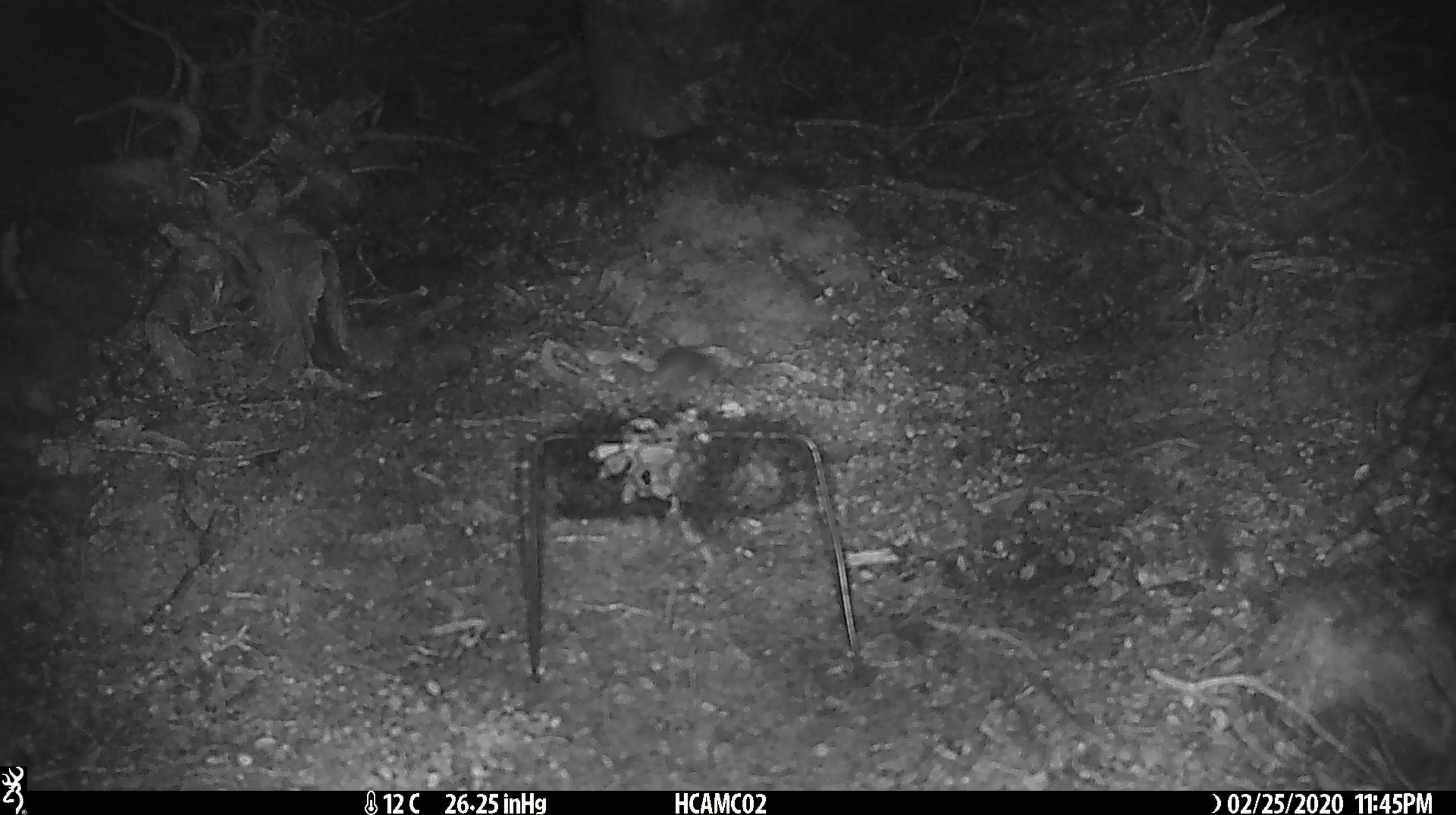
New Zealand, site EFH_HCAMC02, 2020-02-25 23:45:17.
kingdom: Animalia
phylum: Chordata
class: Mammalia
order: Rodentia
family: Muridae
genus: Mus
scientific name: Mus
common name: mouse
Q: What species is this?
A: Mouse (Mus).